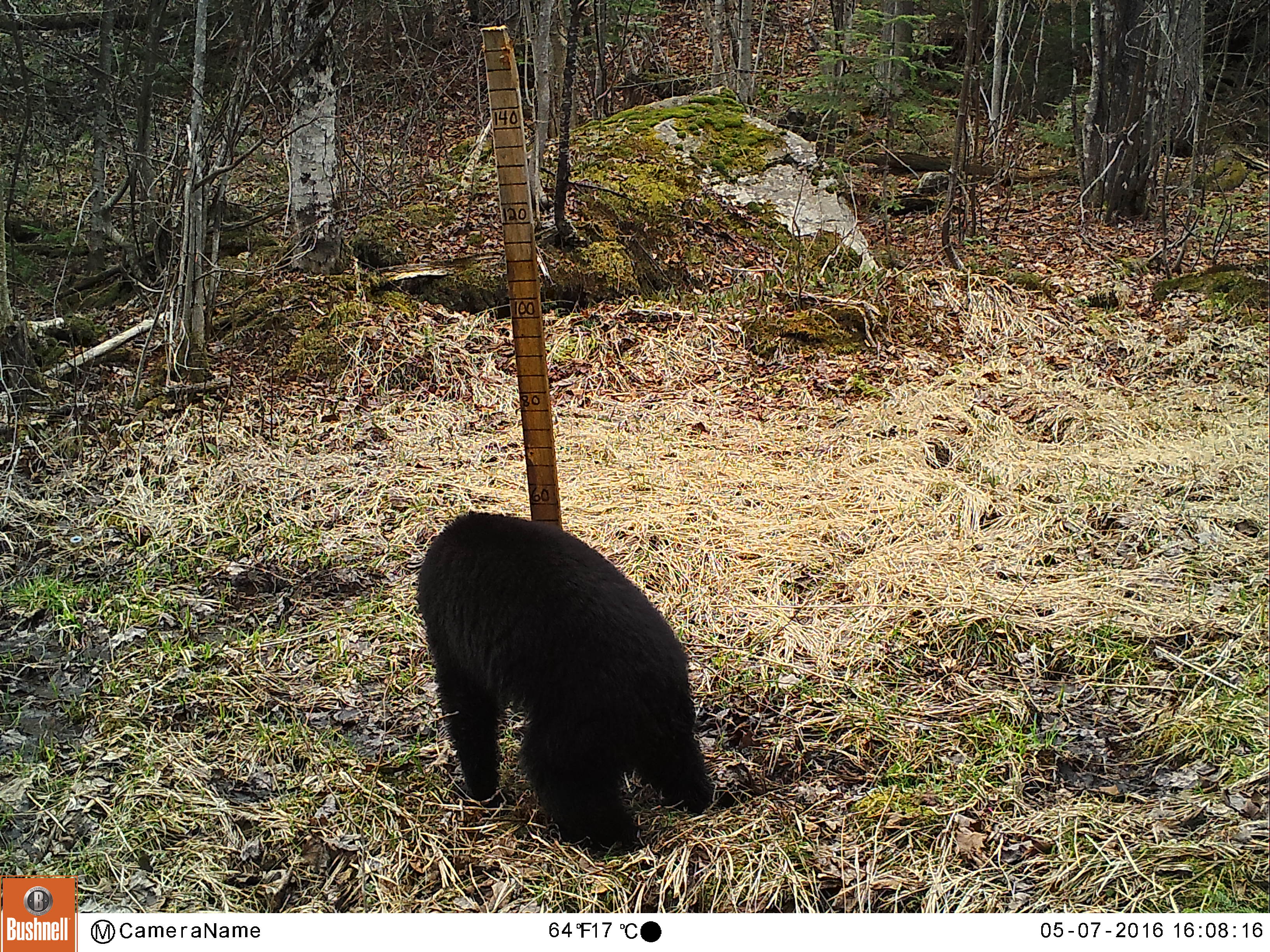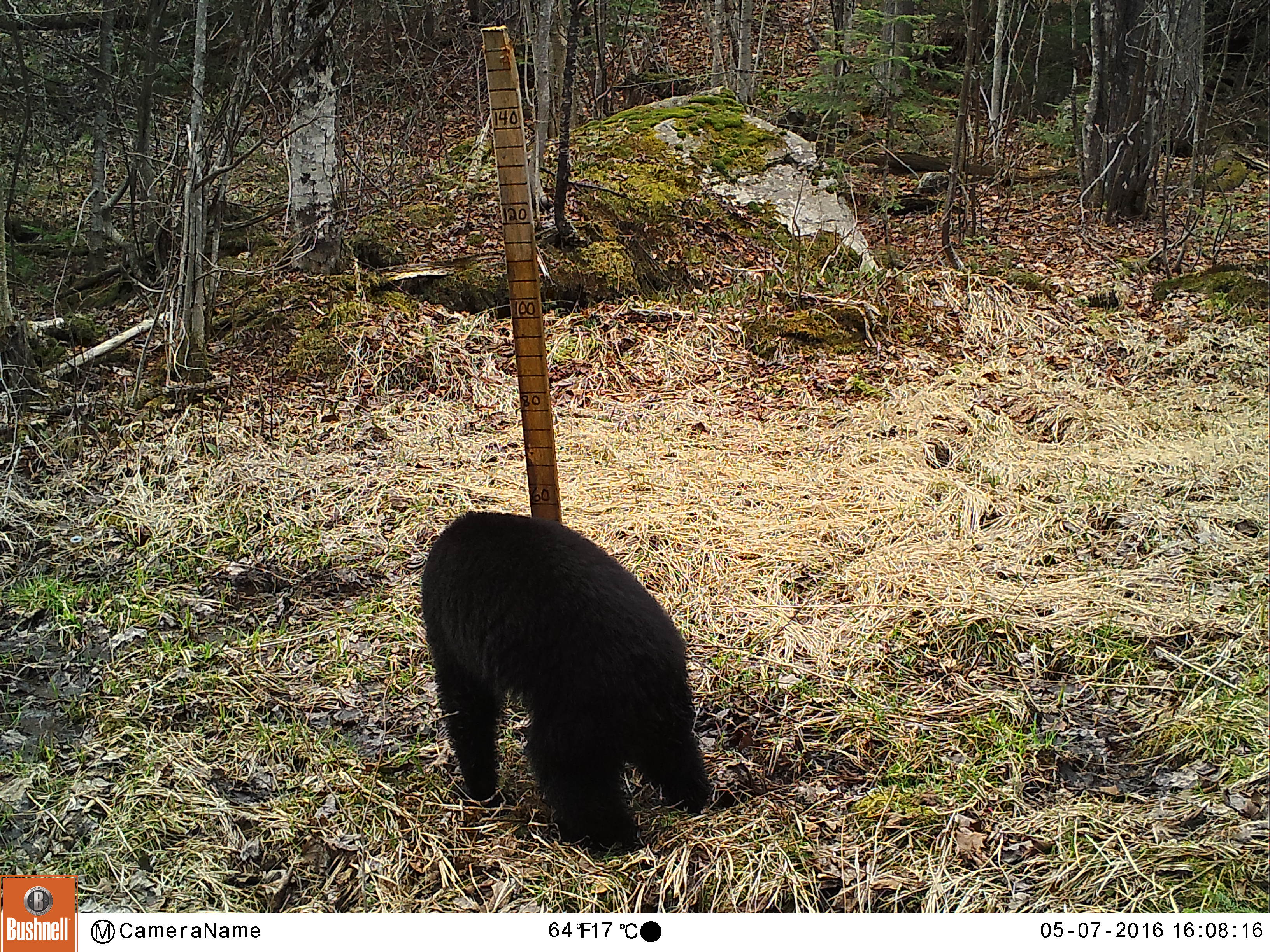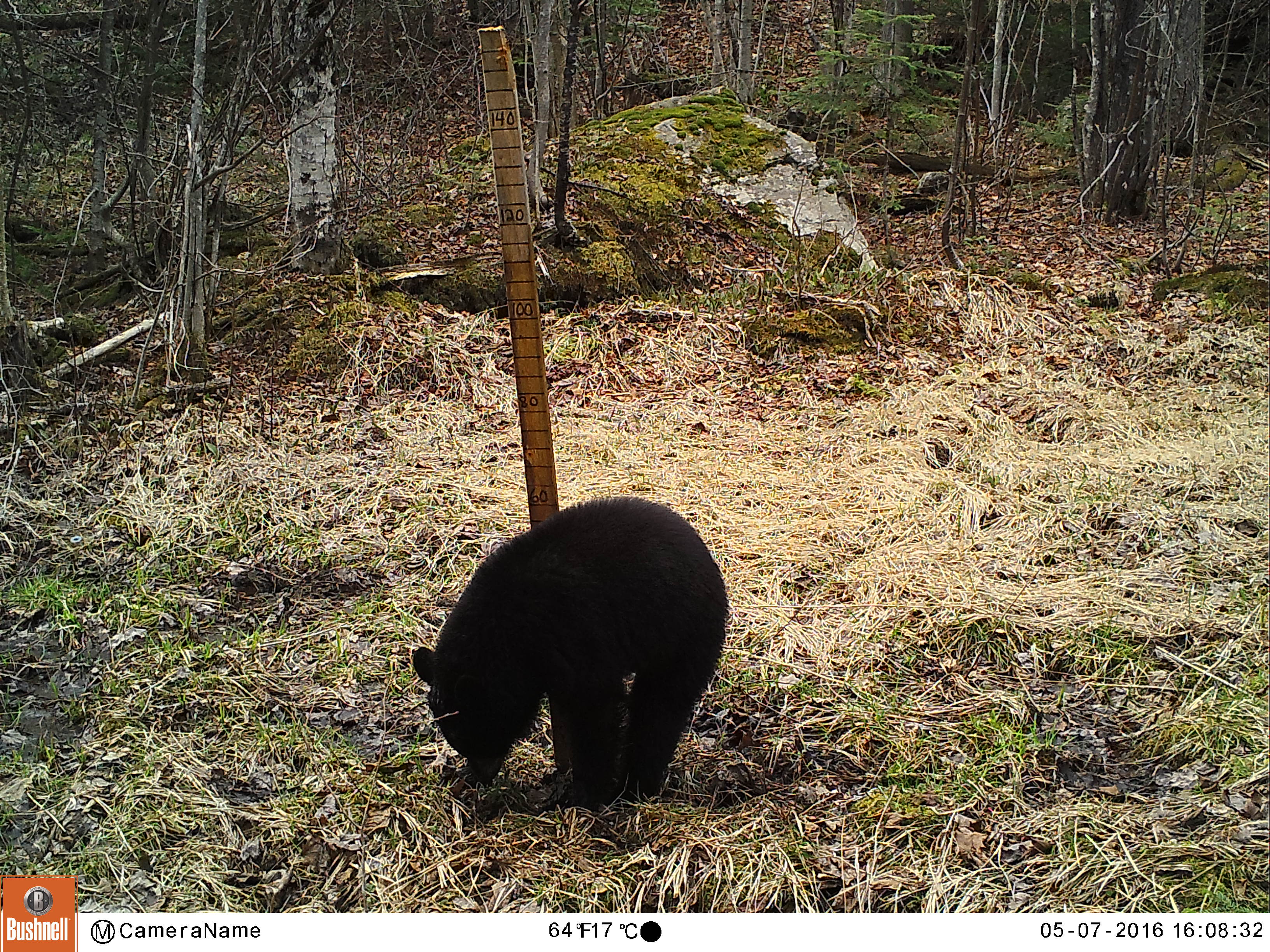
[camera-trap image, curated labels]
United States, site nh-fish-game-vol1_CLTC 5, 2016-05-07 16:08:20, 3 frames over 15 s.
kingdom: Animalia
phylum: Chordata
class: Mammalia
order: Carnivora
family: Ursidae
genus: Ursus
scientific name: Ursus americanus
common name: black bear